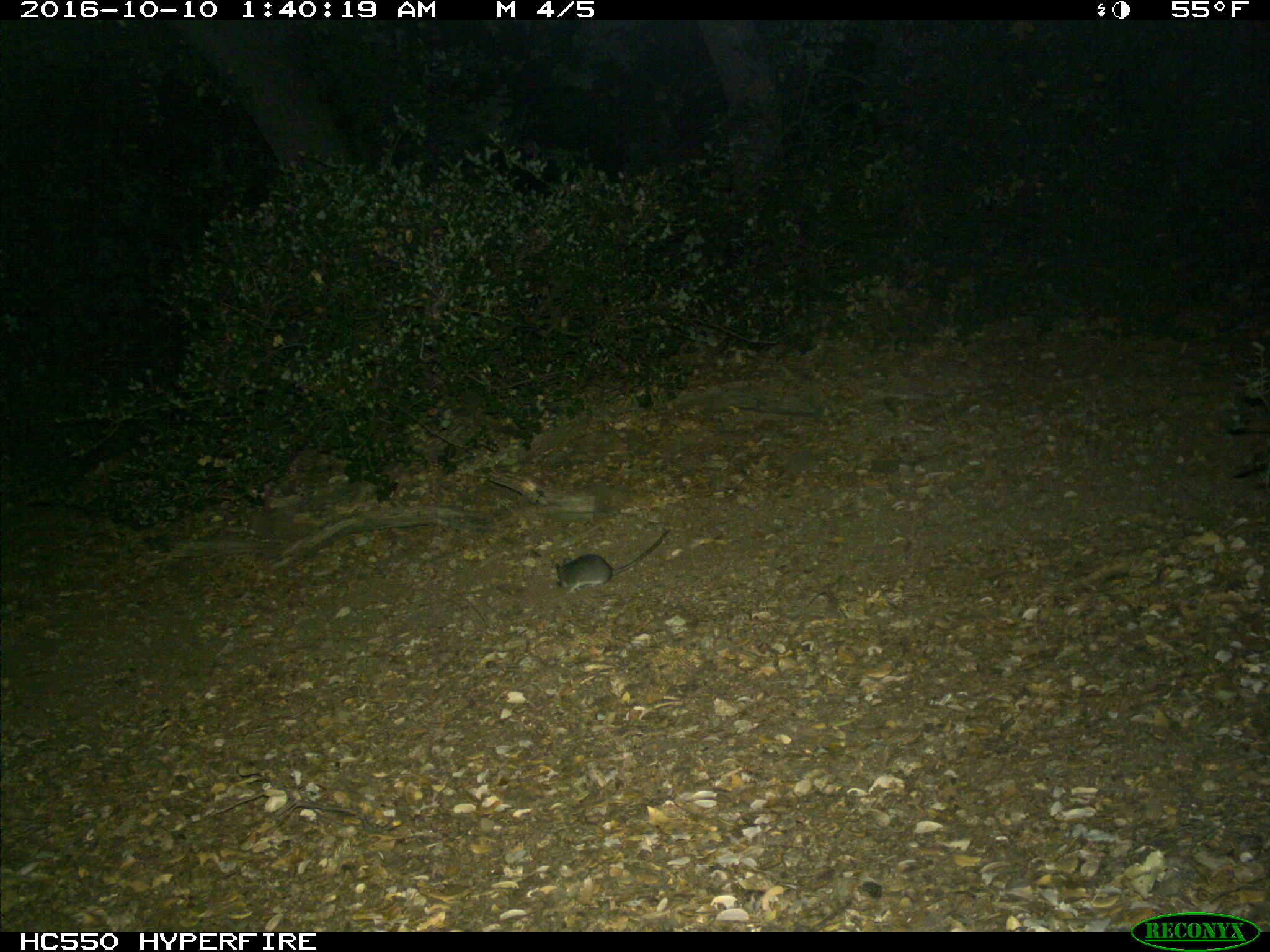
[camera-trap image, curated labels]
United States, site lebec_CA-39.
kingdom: Animalia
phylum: Chordata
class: Mammalia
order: Rodentia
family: Cricetidae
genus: Peromyscus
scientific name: Peromyscus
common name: deermice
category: unidentified deer mouse